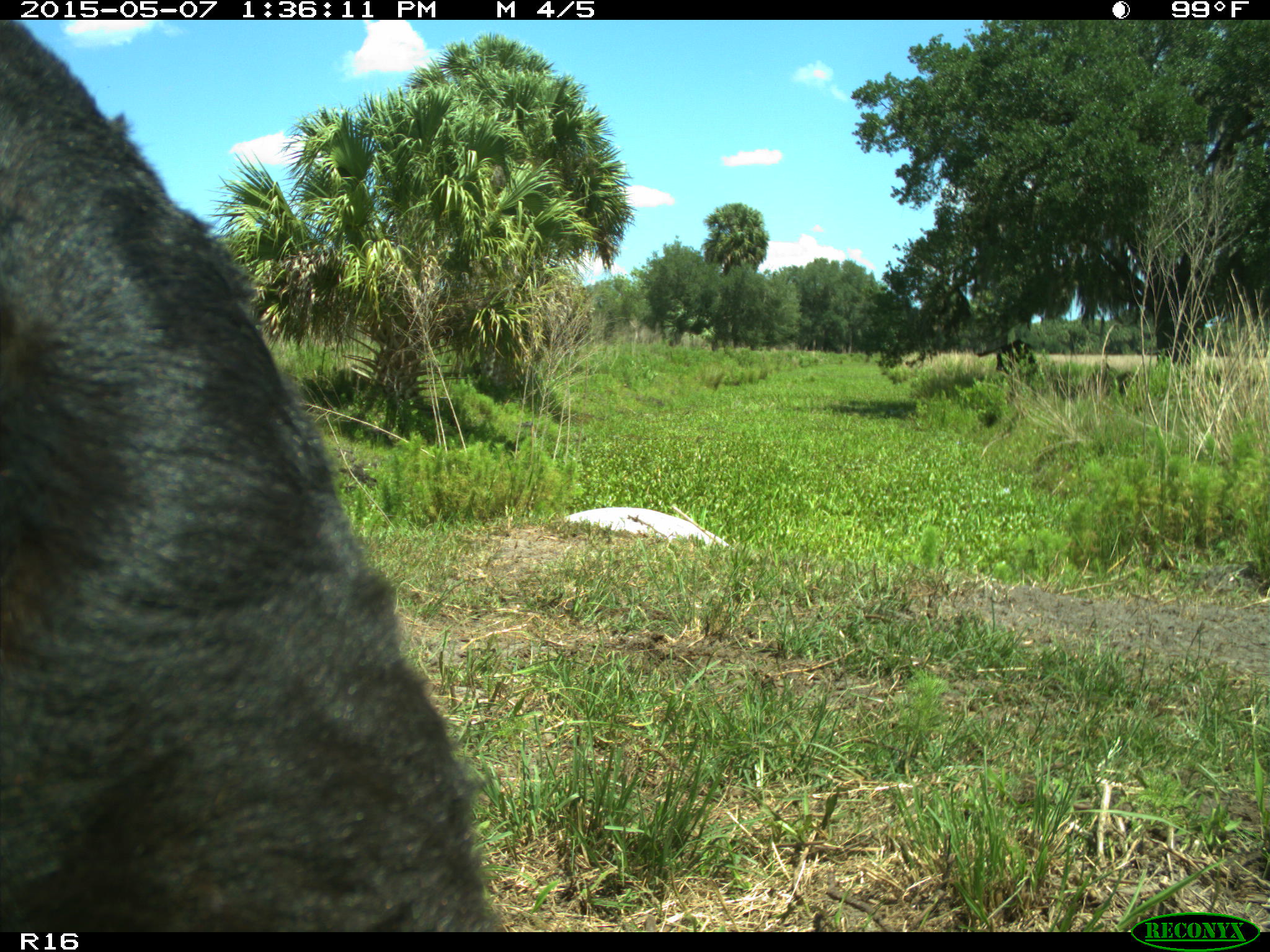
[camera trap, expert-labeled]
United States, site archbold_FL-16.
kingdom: Animalia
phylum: Chordata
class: Mammalia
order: Artiodactyla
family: Bovidae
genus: Bos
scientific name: Bos taurus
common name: domestic cow